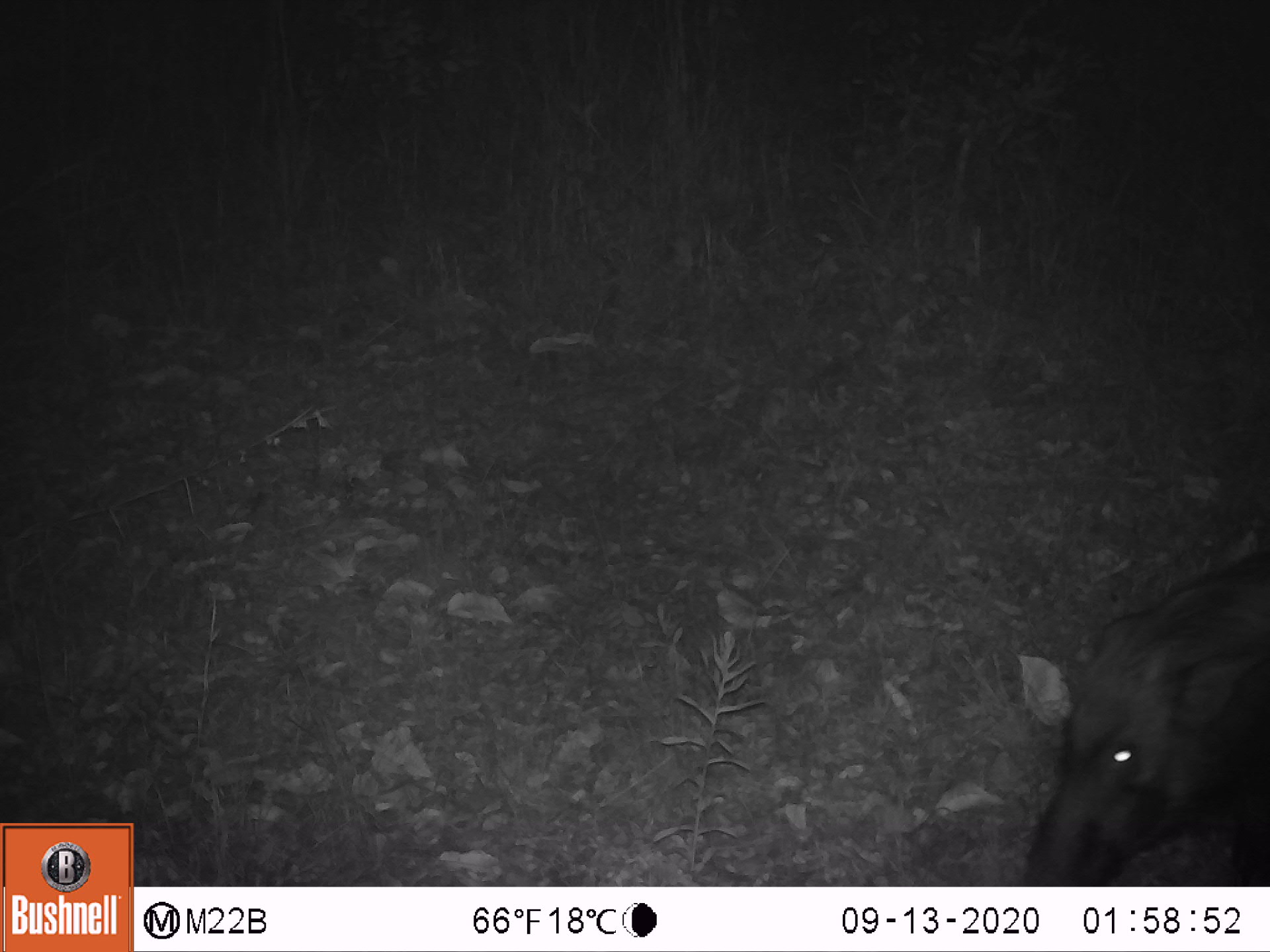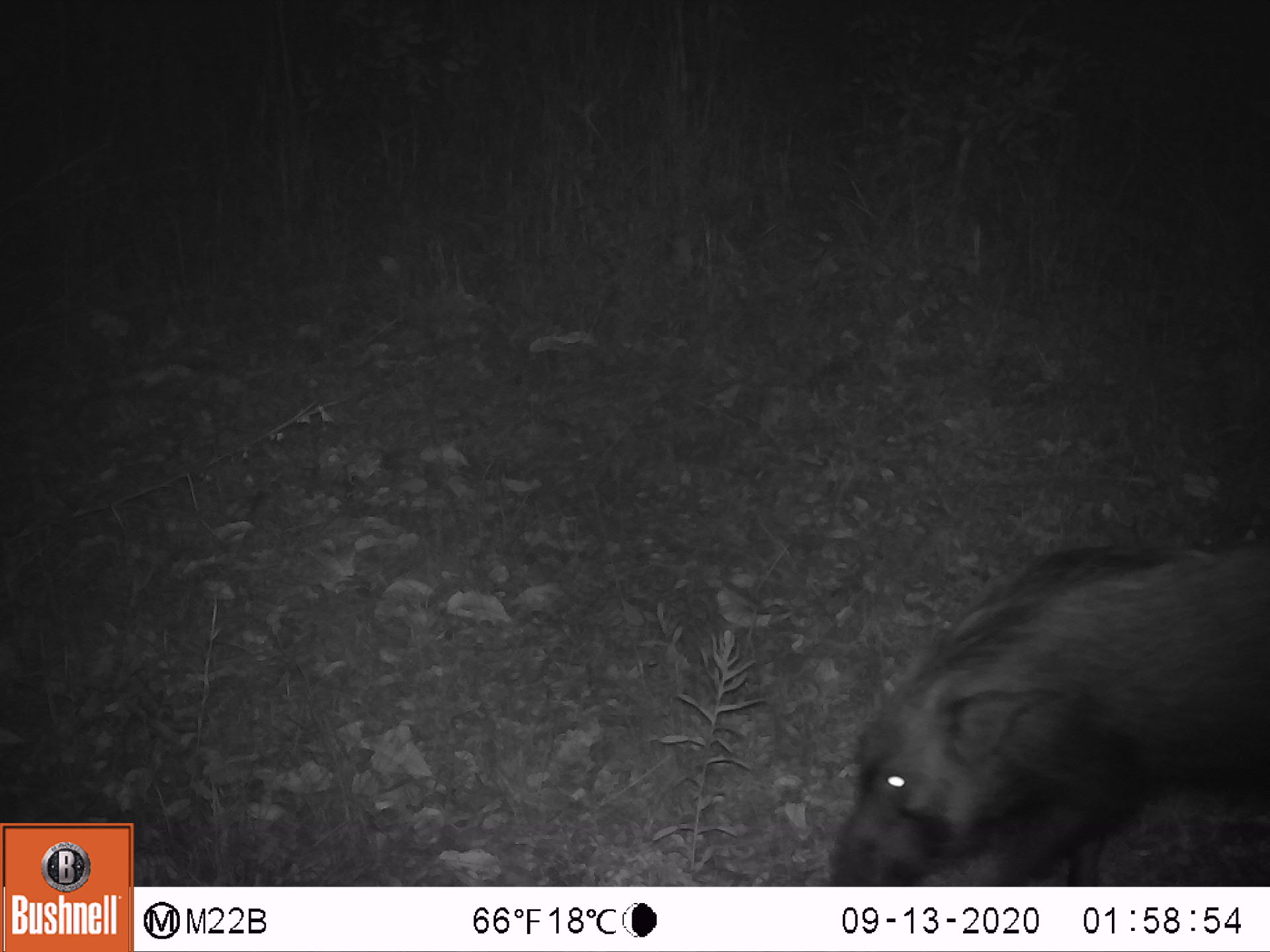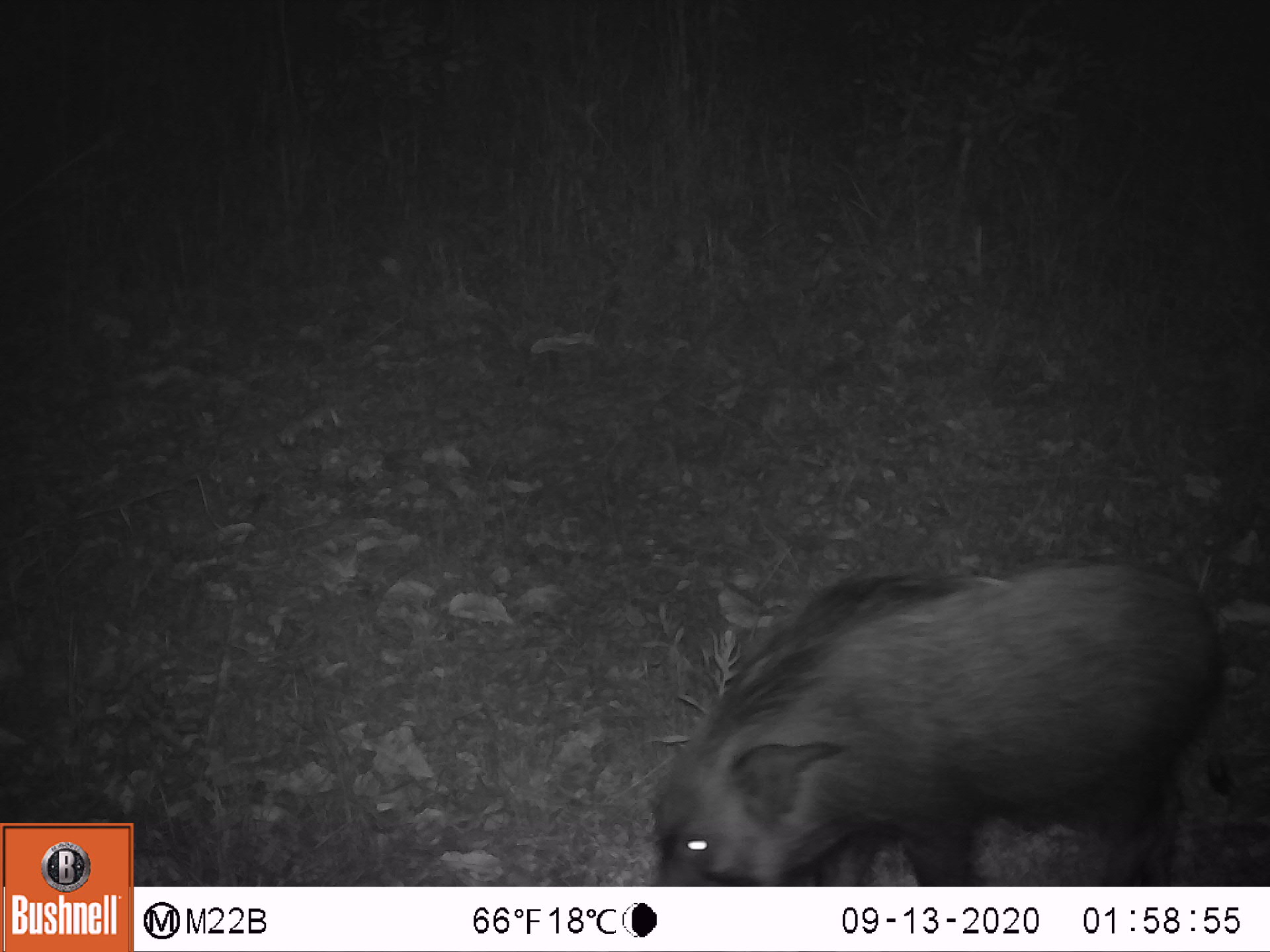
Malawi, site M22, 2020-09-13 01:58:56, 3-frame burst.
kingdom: Animalia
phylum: Chordata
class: Mammalia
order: Artiodactyla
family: Suidae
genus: Potamochoerus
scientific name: Potamochoerus larvatus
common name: bushpig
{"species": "bushpig (Potamochoerus larvatus)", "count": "1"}